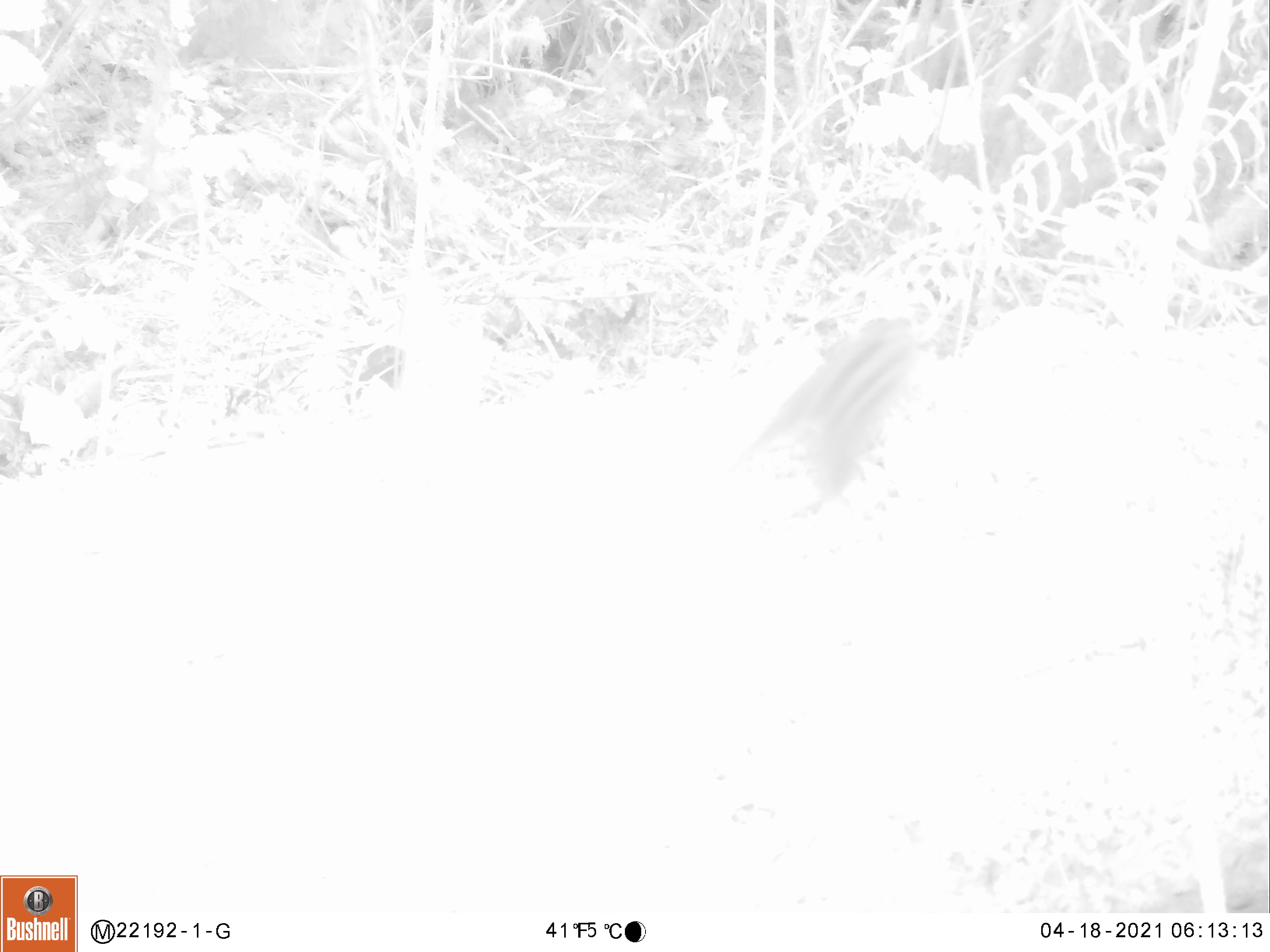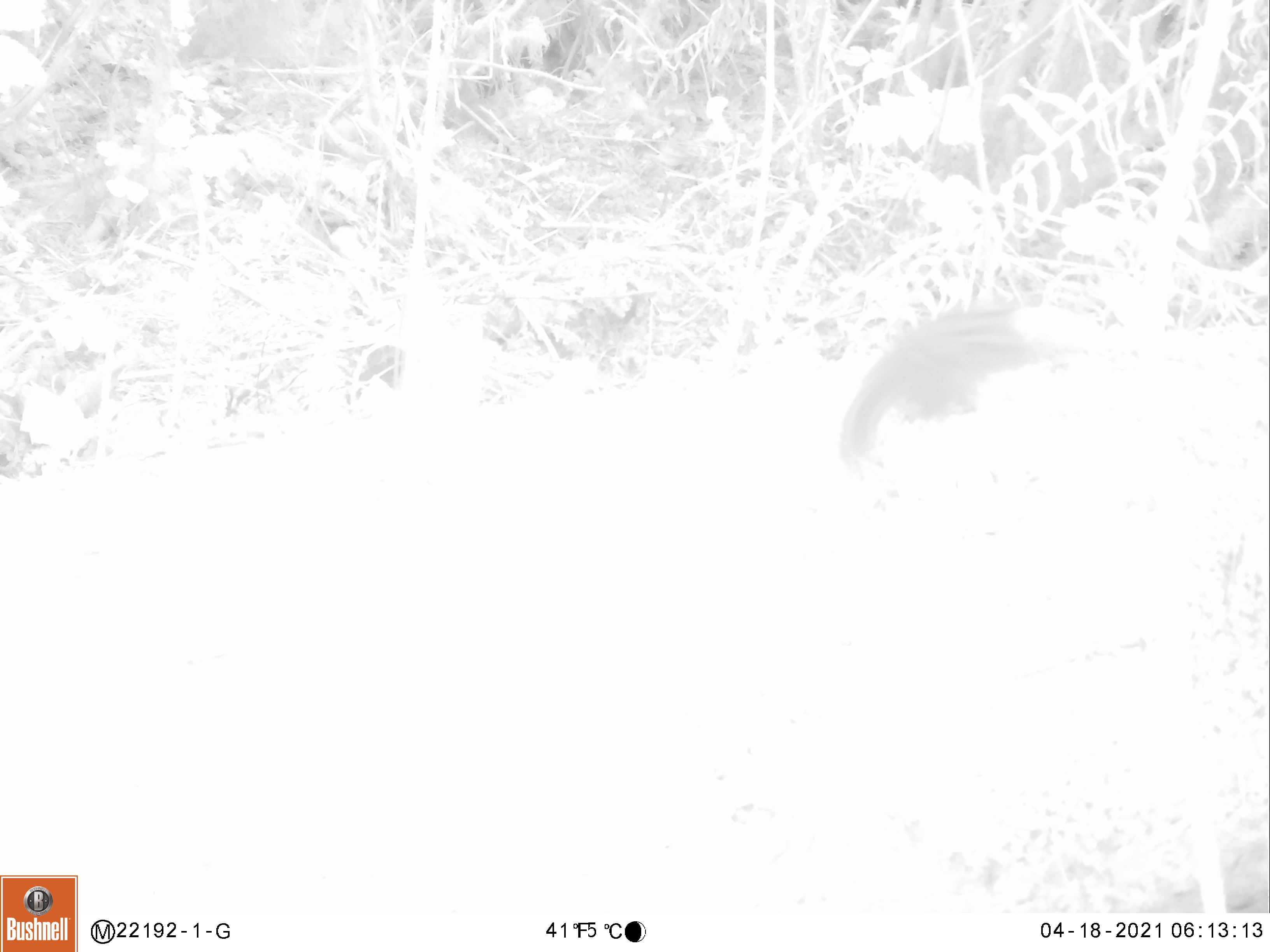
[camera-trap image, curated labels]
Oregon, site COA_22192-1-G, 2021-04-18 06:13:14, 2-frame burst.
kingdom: Animalia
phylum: Chordata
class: Mammalia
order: Rodentia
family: Sciuridae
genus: Neotamias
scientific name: Neotamias townsendii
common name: townsend's chipmunk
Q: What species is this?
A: Townsend's chipmunk (Neotamias townsendii).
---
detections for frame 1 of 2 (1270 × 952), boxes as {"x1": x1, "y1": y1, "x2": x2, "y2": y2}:
townsend's chipmunk: {"x1": 759, "y1": 307, "x2": 926, "y2": 493}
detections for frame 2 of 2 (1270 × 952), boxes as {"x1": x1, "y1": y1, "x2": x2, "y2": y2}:
townsend's chipmunk: {"x1": 834, "y1": 305, "x2": 1066, "y2": 473}